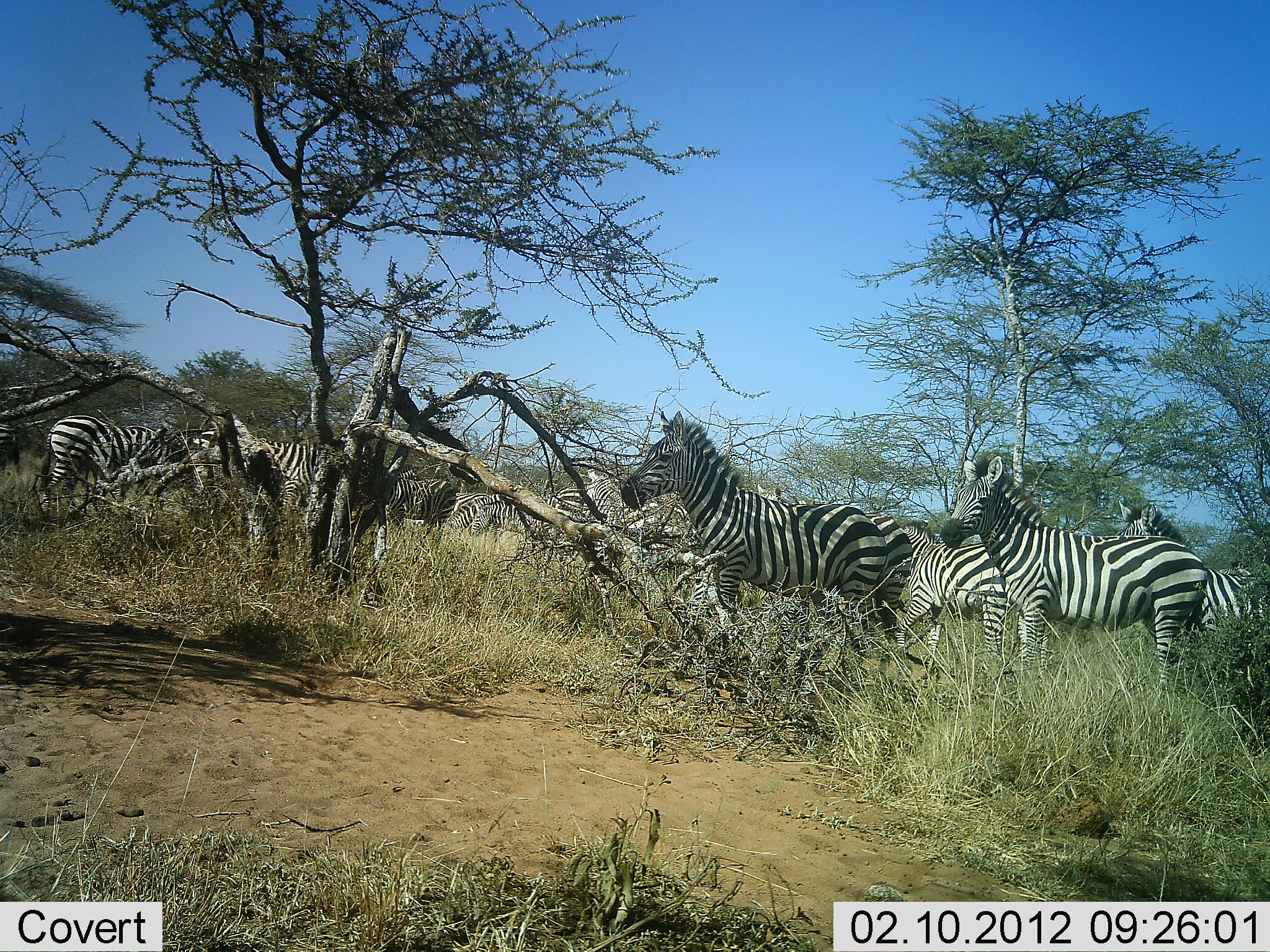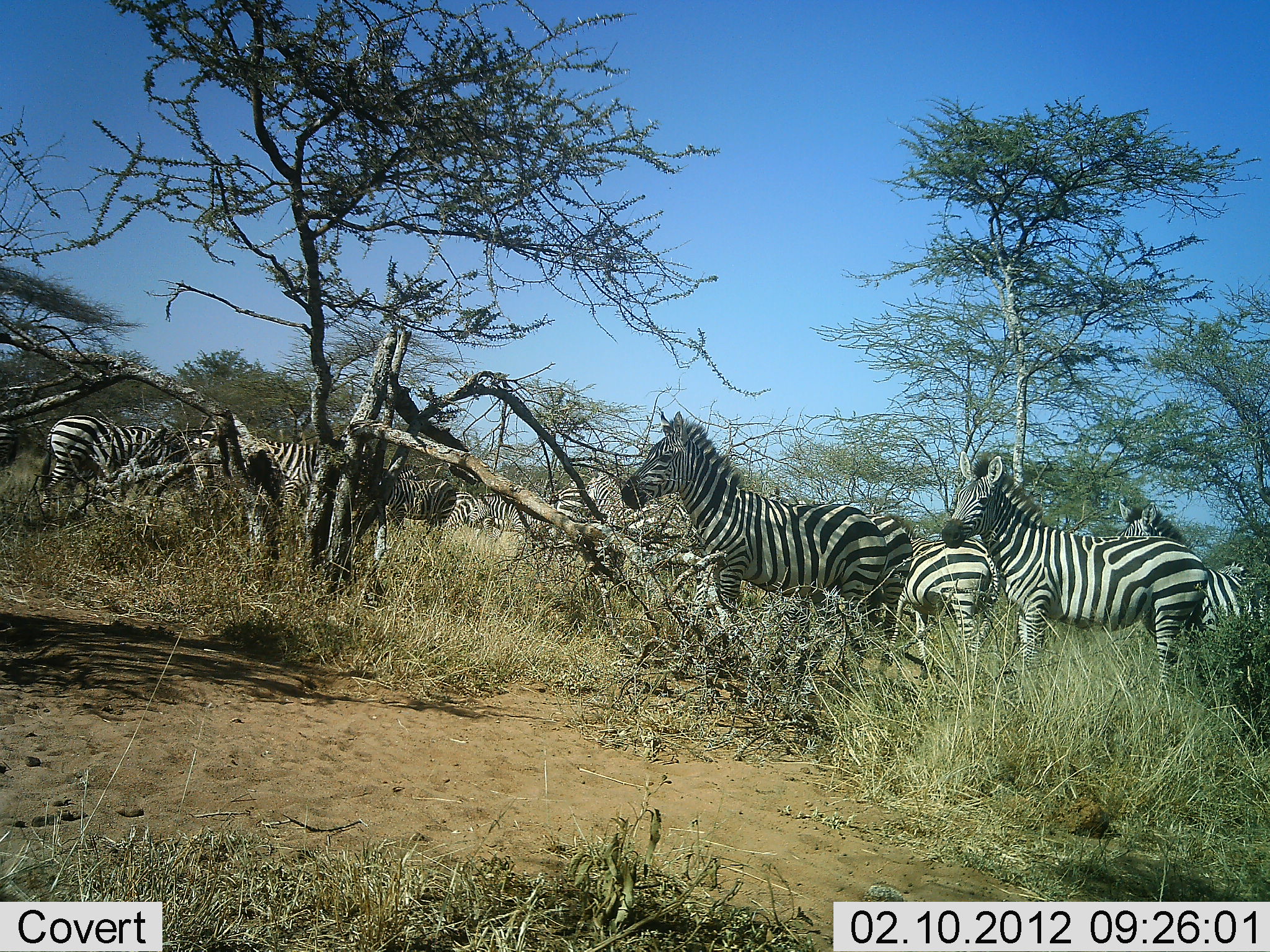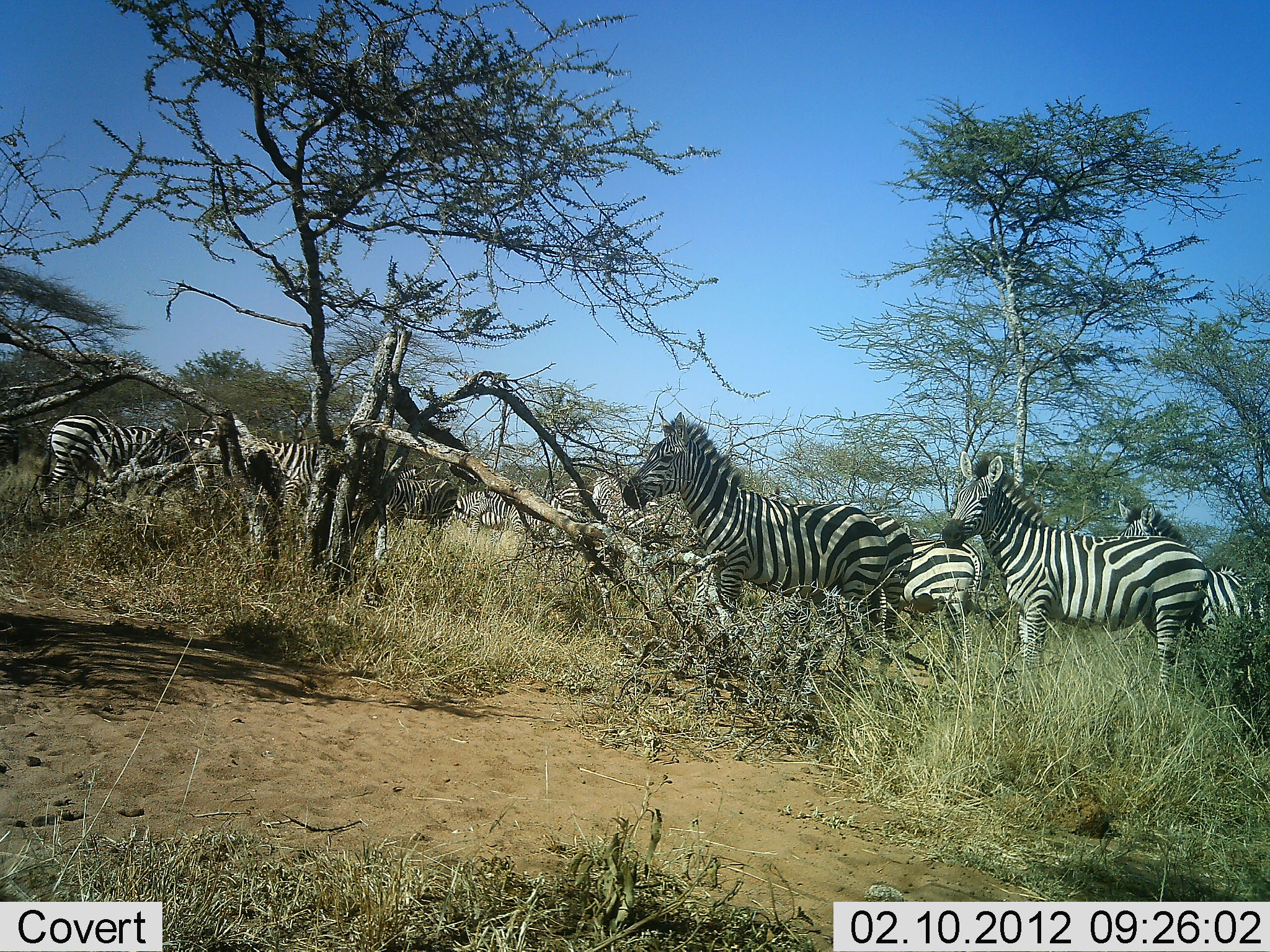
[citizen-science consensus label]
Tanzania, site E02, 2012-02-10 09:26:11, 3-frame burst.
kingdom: Animalia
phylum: Chordata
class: Mammalia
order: Perissodactyla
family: Equidae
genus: Equus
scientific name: Equus quagga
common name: plains zebra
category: zebra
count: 11-50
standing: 93%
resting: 14%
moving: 29%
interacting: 0%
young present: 0%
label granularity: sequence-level